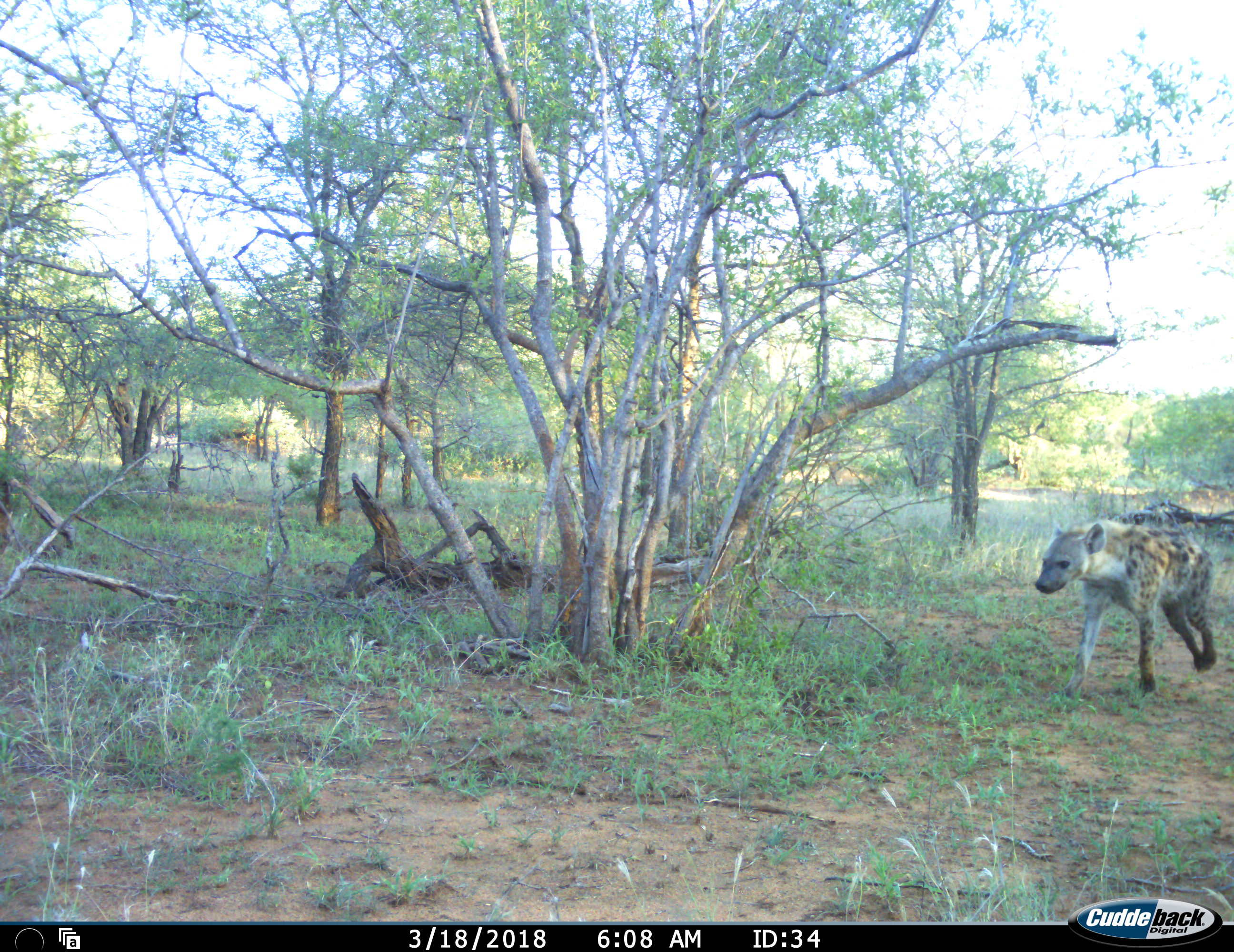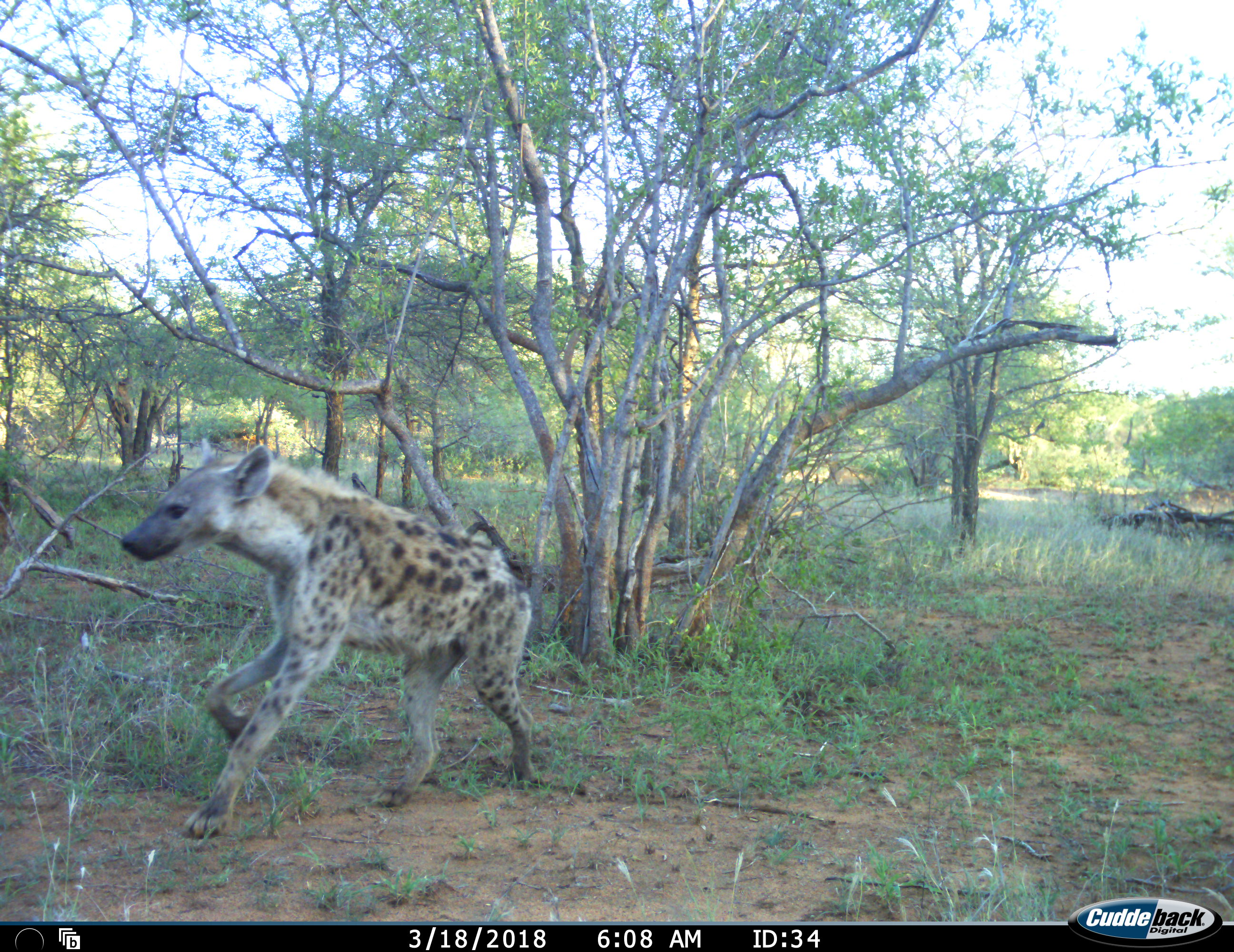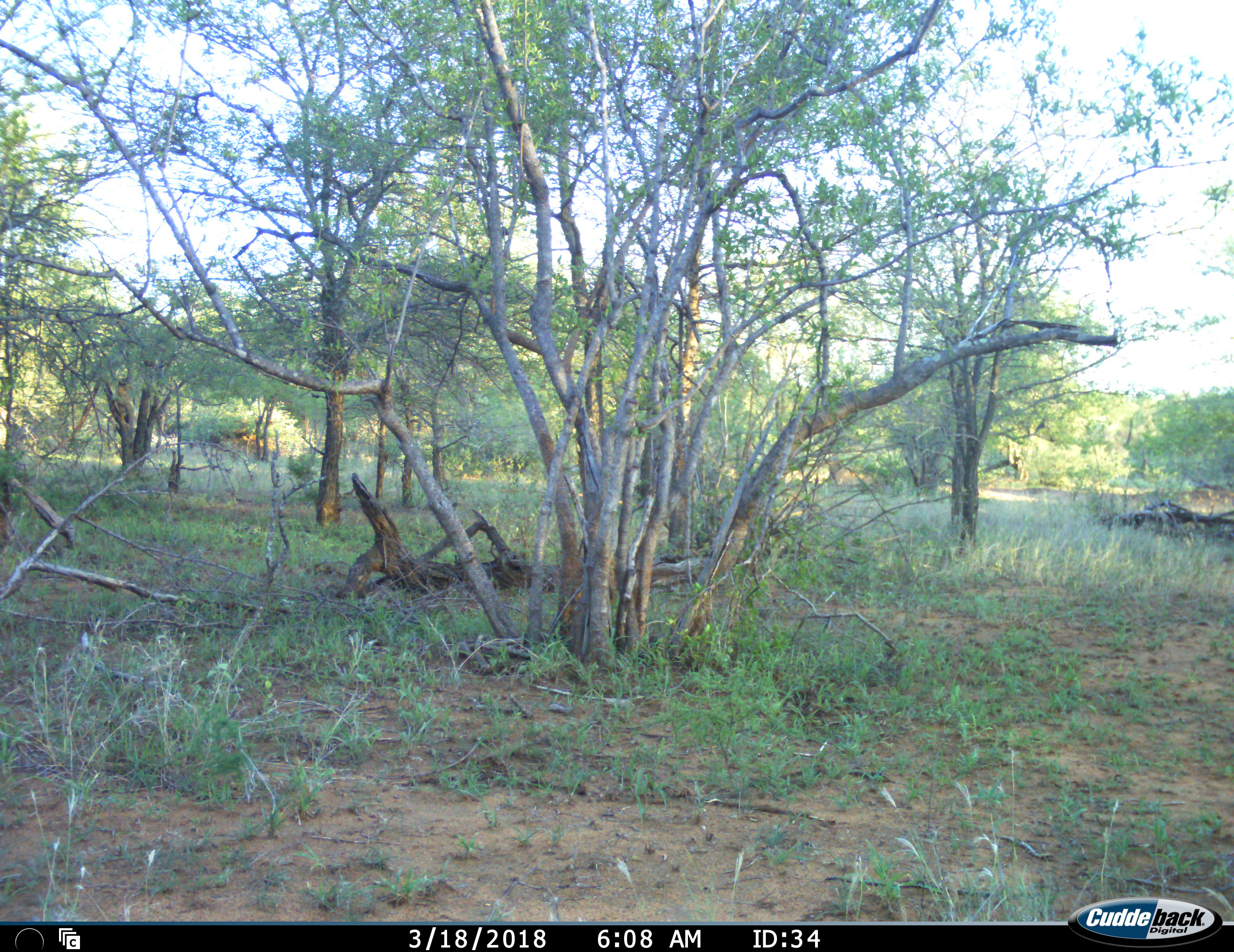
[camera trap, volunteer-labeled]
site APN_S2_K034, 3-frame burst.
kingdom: Animalia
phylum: Chordata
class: Mammalia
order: Carnivora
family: Hyaenidae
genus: Crocuta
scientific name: Crocuta crocuta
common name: spotted hyena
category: hyenaspotted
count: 1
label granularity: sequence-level